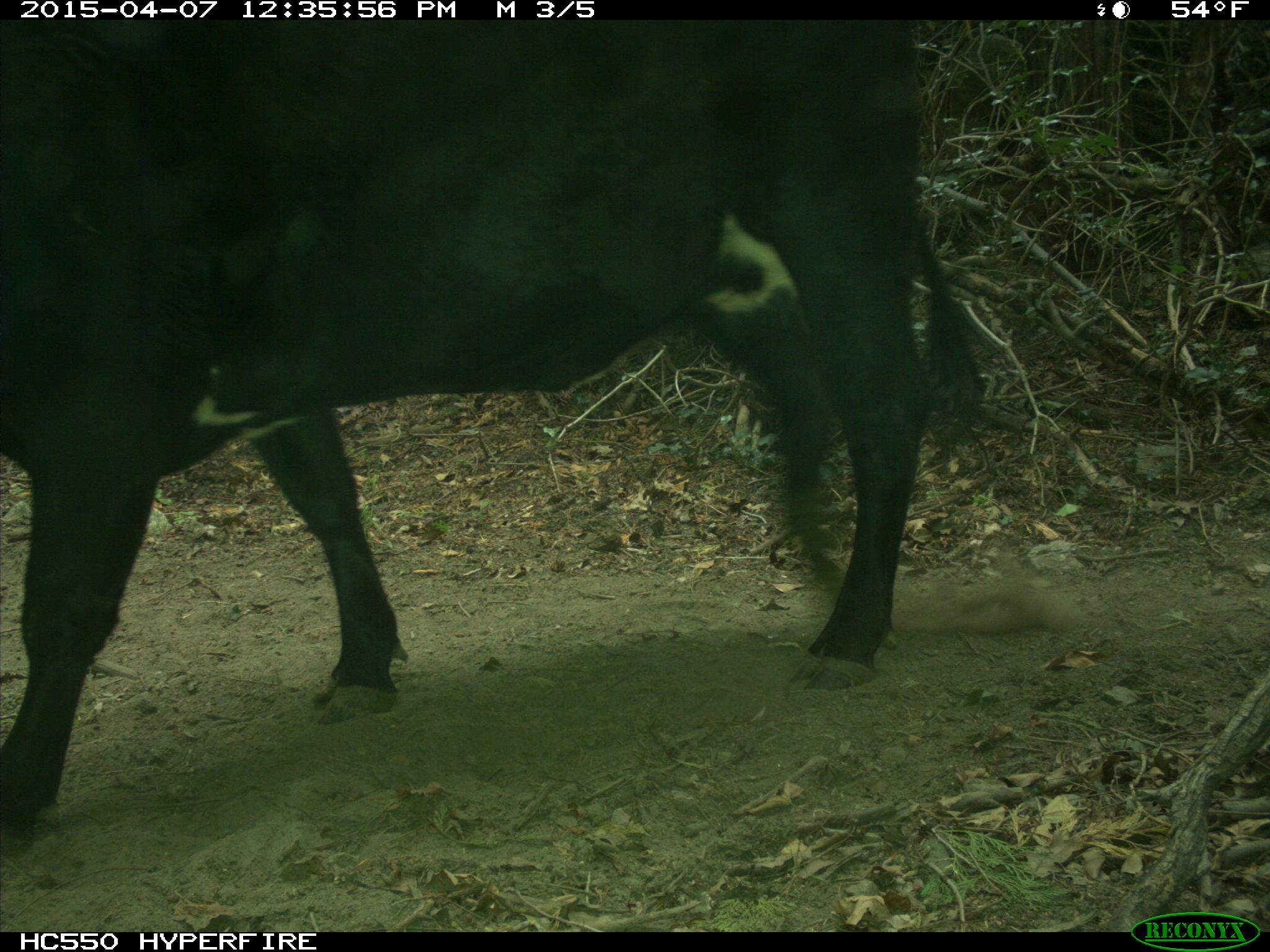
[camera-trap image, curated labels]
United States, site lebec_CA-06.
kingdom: Animalia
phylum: Chordata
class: Mammalia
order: Artiodactyla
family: Bovidae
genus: Bos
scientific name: Bos taurus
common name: domestic cow